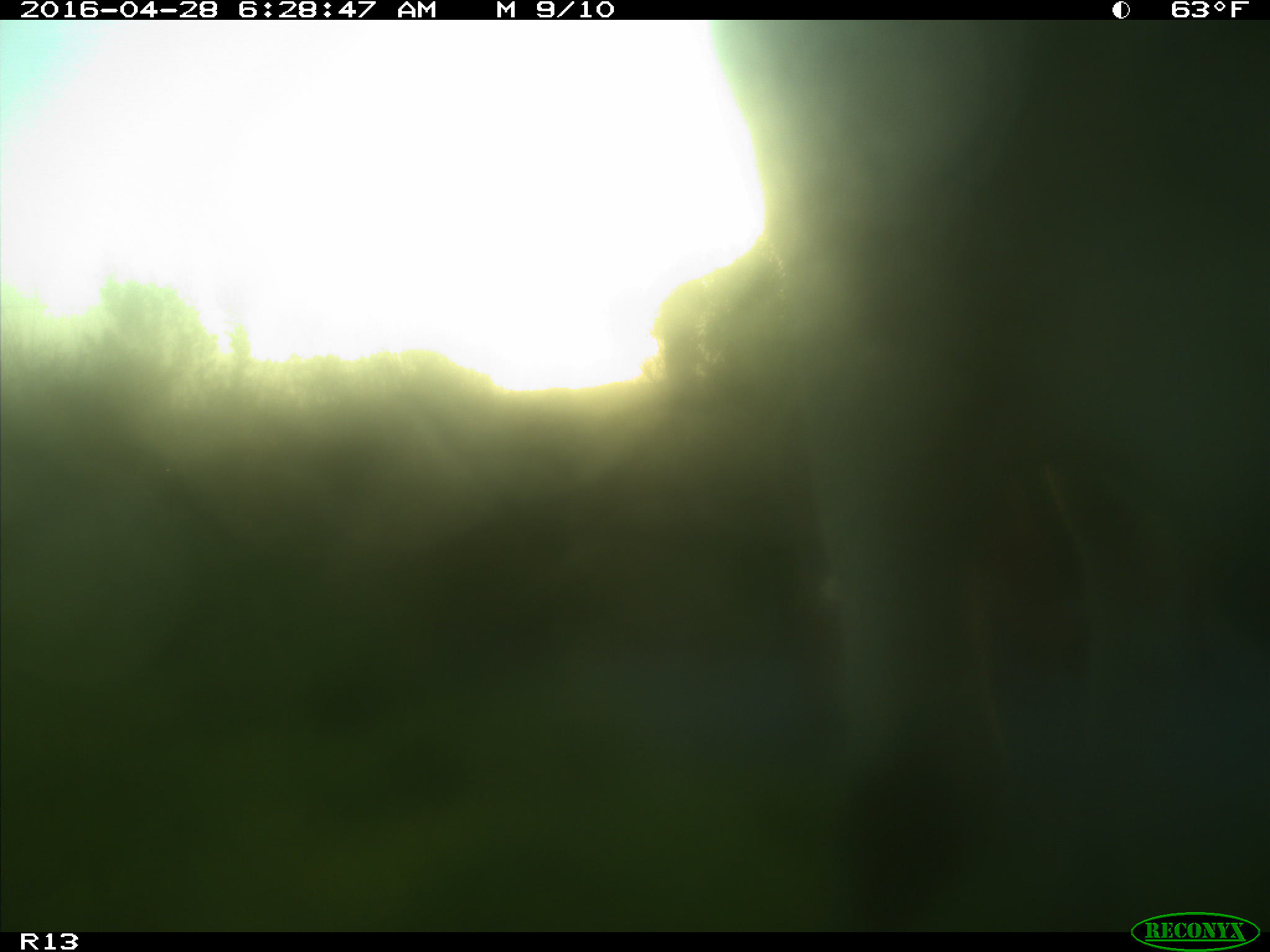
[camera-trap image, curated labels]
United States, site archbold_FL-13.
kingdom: Animalia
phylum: Chordata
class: Mammalia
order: Artiodactyla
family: Bovidae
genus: Bos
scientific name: Bos taurus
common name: domestic cow